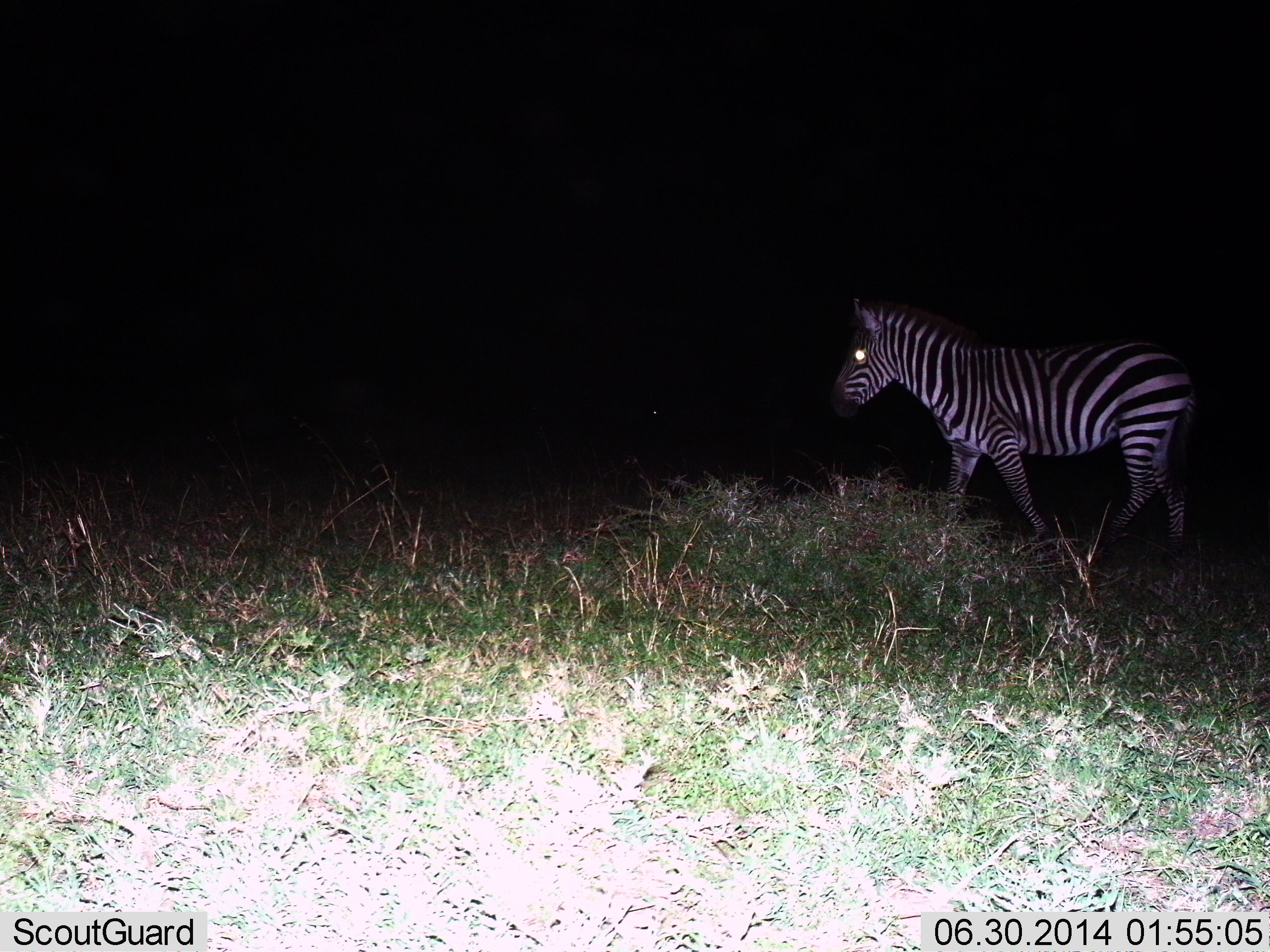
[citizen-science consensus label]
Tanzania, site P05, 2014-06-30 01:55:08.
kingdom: Animalia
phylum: Chordata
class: Mammalia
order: Perissodactyla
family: Equidae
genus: Equus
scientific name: Equus quagga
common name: plains zebra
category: zebra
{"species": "zebra (plains zebra) (Equus quagga)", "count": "1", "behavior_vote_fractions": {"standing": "30%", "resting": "0%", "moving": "70%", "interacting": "0%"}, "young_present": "0%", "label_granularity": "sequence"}